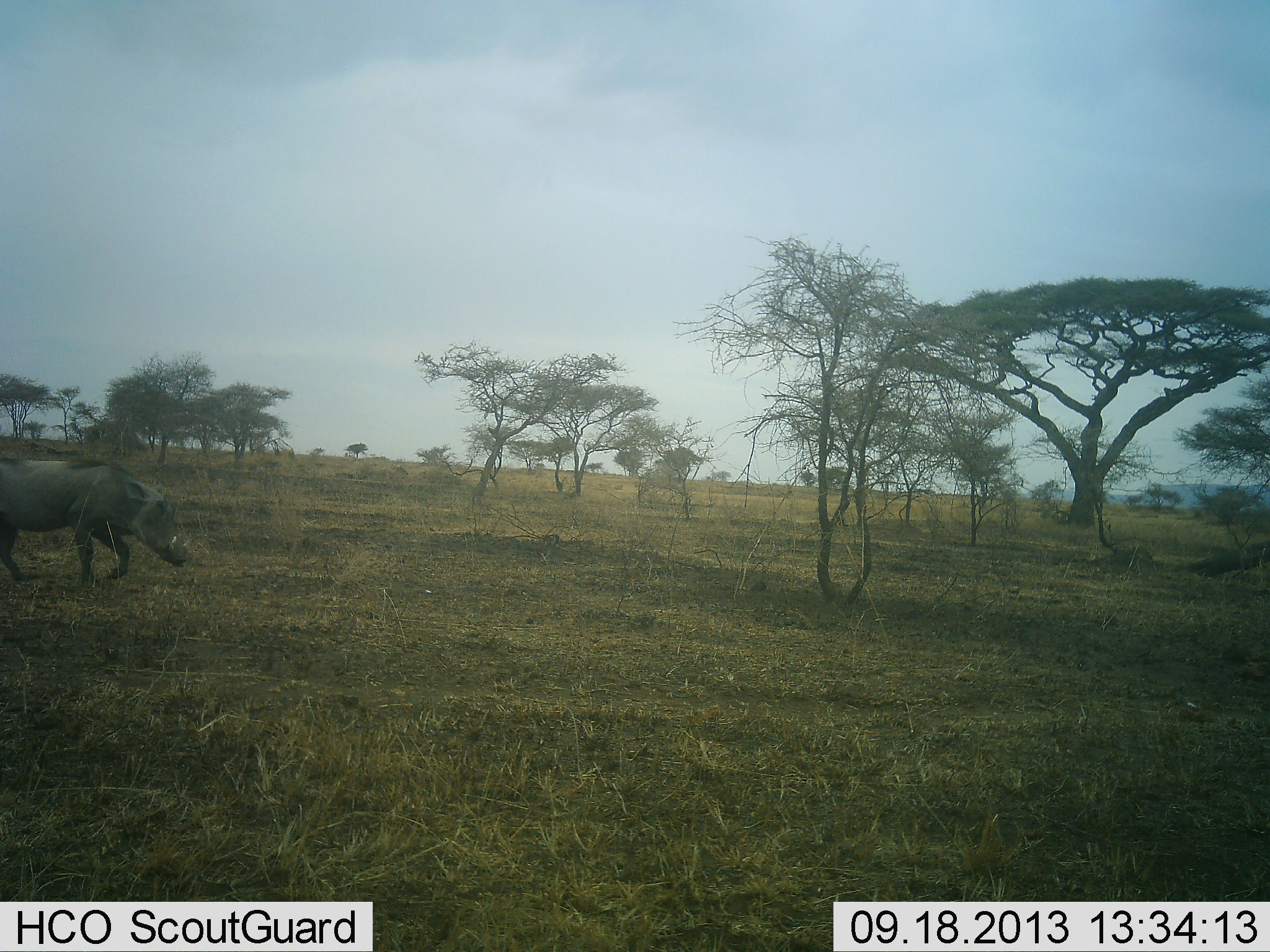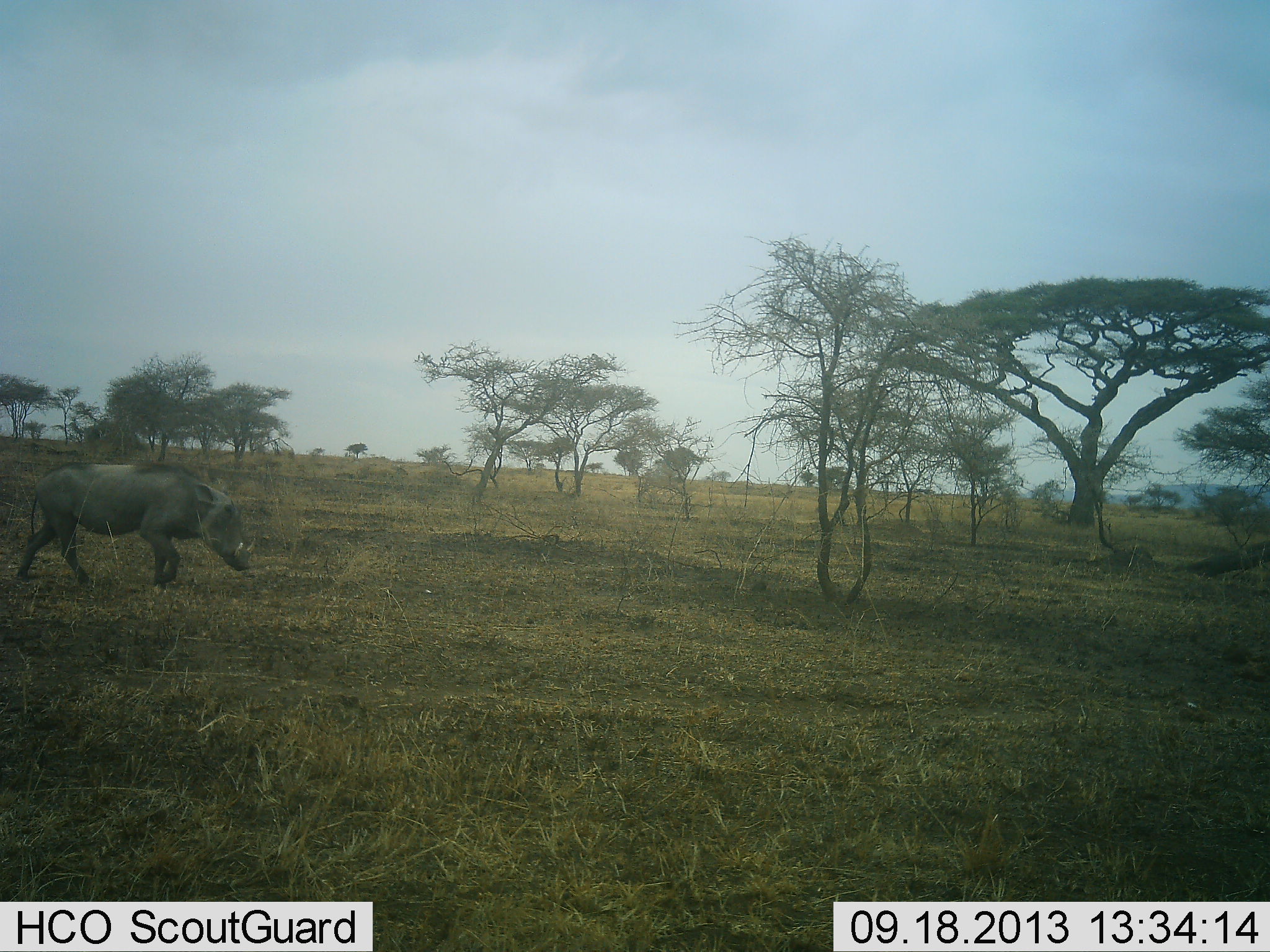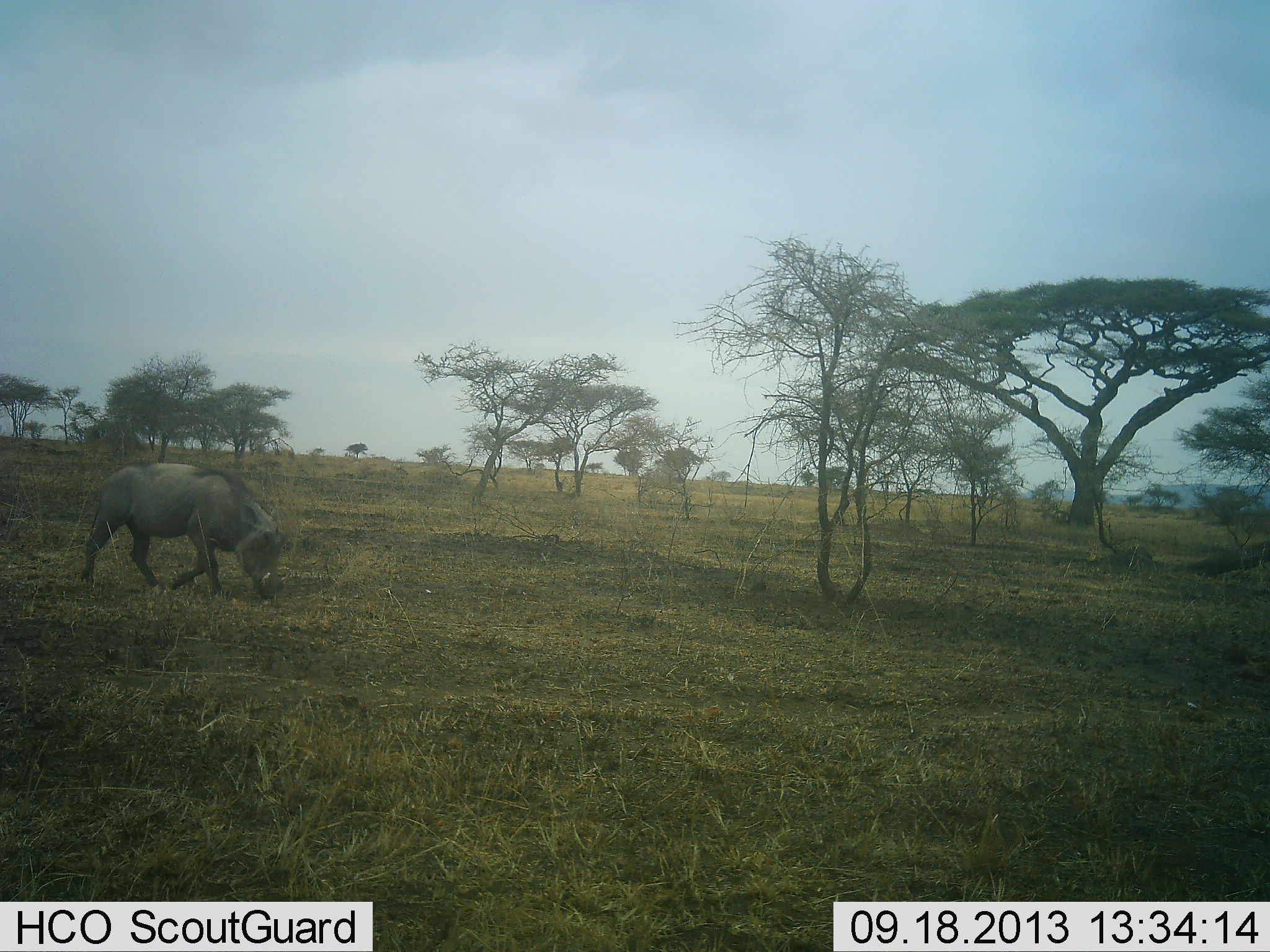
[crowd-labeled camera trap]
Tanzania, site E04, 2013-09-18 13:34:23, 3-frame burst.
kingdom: Animalia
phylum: Chordata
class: Mammalia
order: Artiodactyla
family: Suidae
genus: Phacochoerus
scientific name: Phacochoerus africanus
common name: warthog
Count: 1.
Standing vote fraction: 0%.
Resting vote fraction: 0%.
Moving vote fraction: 100%.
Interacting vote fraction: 0%.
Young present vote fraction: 0%.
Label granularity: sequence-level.